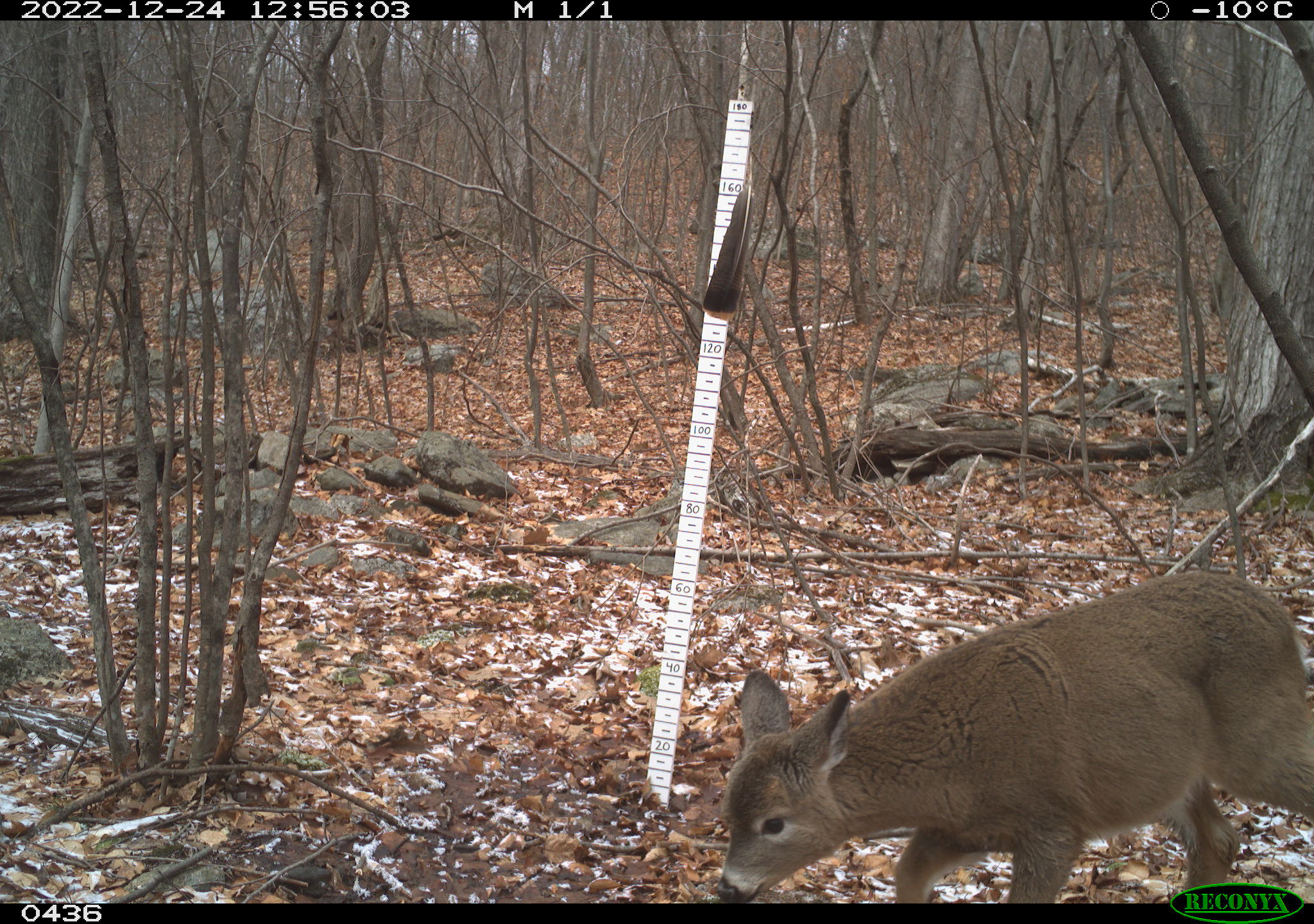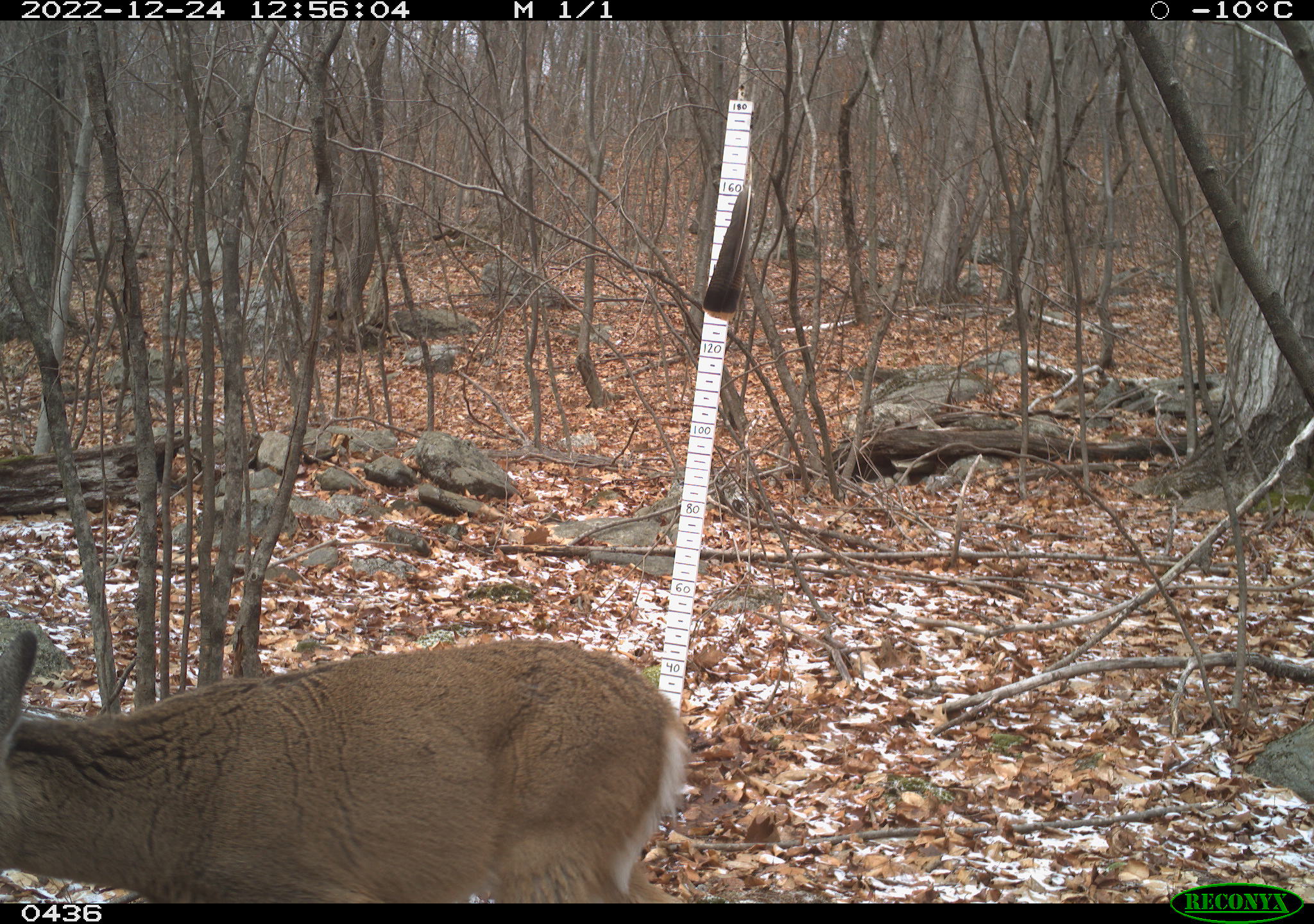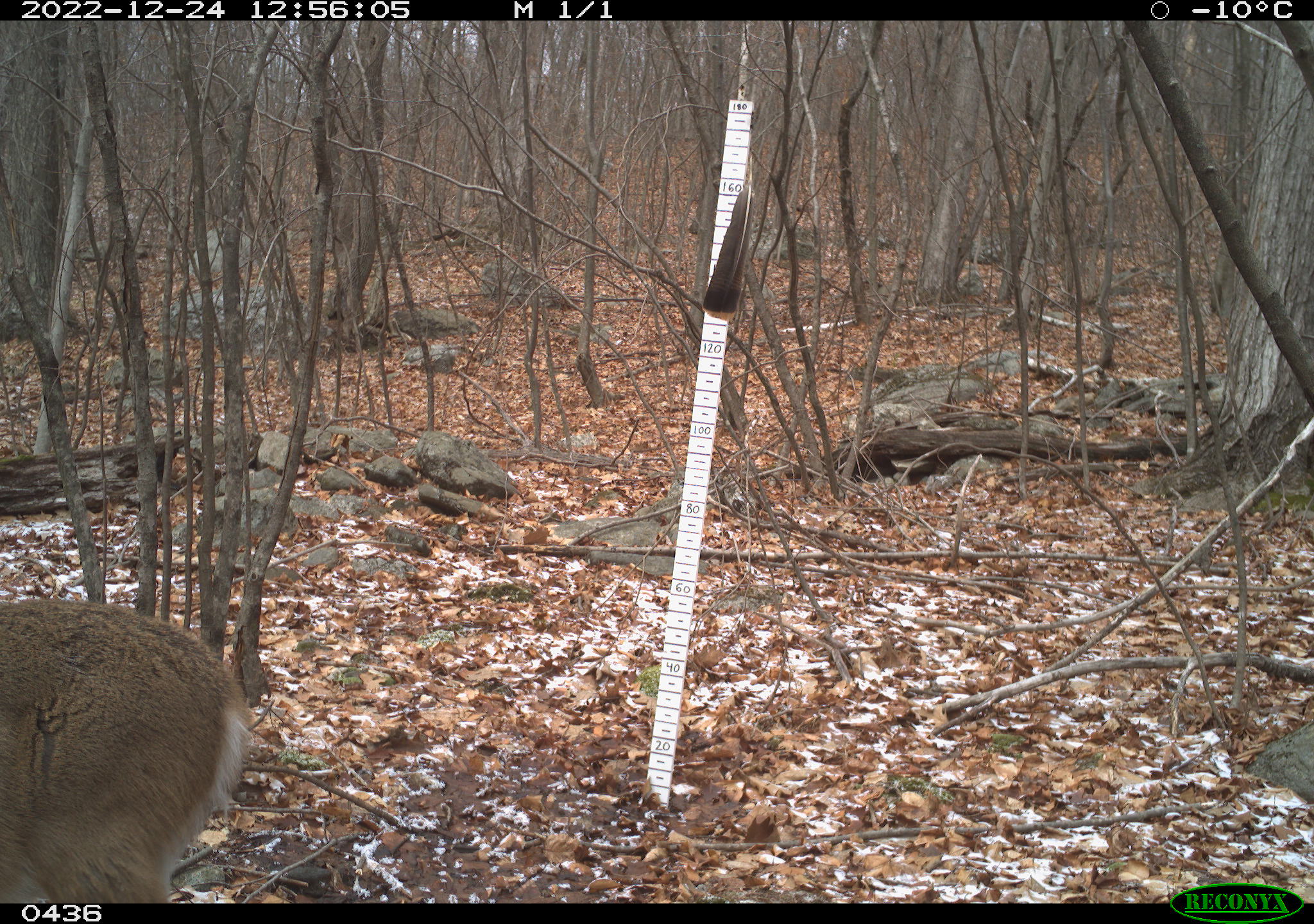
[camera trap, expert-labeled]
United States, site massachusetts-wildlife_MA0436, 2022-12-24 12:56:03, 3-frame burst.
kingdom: Animalia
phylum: Chordata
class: Mammalia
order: Artiodactyla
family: Cervidae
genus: Odocoileus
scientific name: Odocoileus virginianus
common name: white-tailed deer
White-tailed deer (Odocoileus virginianus).